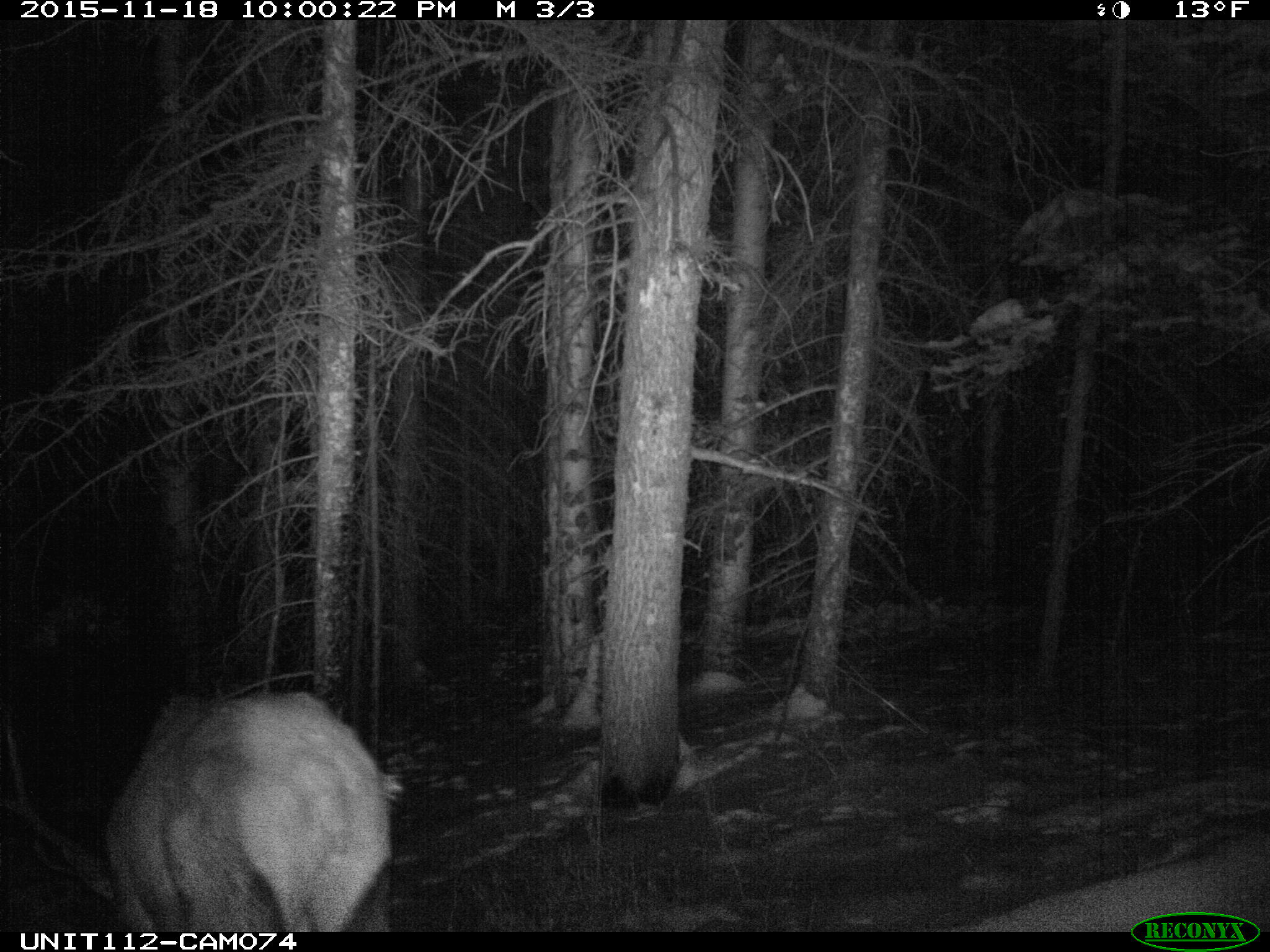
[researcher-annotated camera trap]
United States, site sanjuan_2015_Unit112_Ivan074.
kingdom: Animalia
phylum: Chordata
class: Mammalia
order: Artiodactyla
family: Cervidae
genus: Cervus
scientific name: Cervus elaphus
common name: red deer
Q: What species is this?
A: Cervus elaphus (red deer).